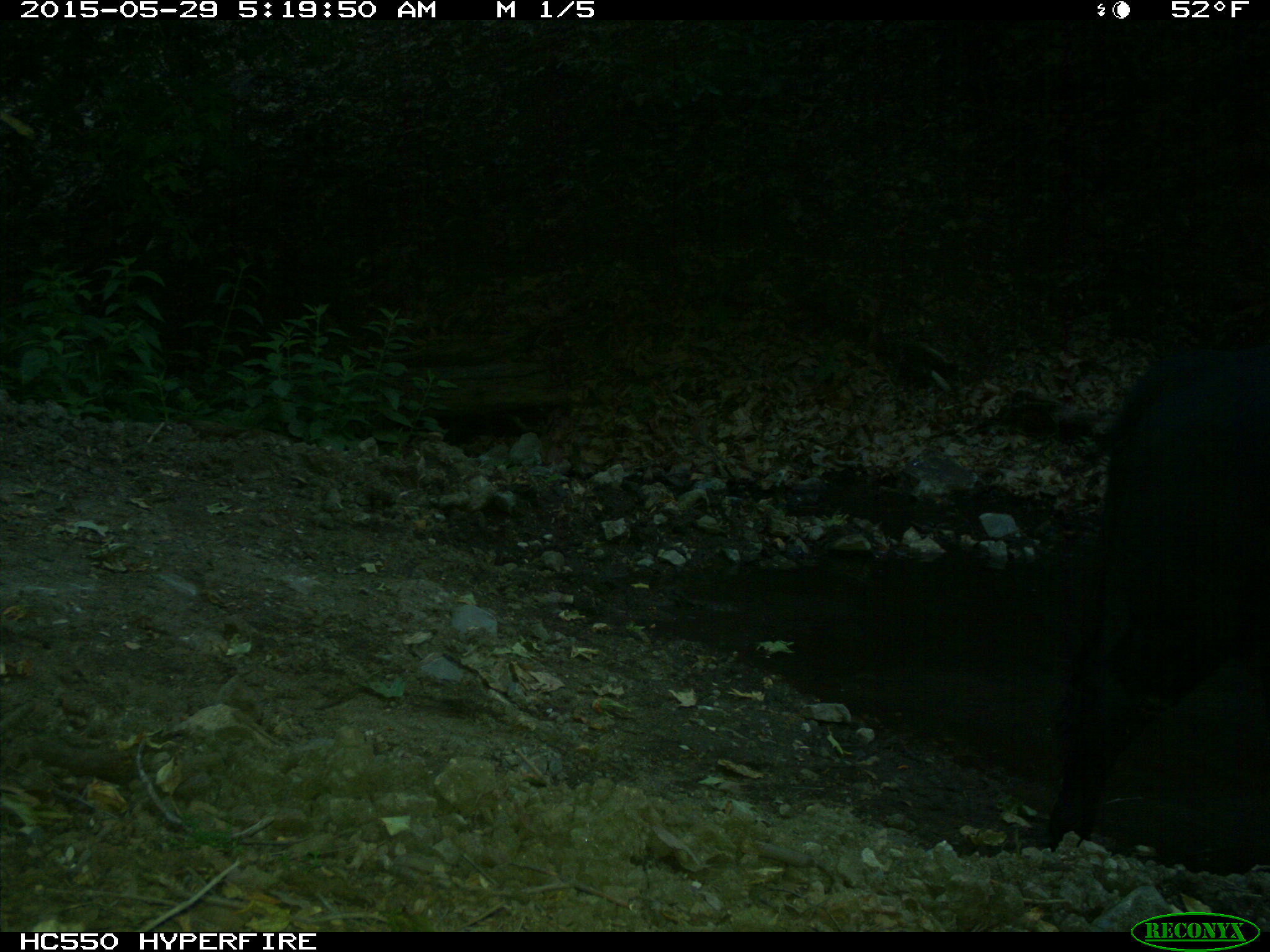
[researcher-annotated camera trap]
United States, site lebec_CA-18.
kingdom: Animalia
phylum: Chordata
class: Mammalia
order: Artiodactyla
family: Bovidae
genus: Bos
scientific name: Bos taurus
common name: domestic cow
Bos taurus (domestic cow).